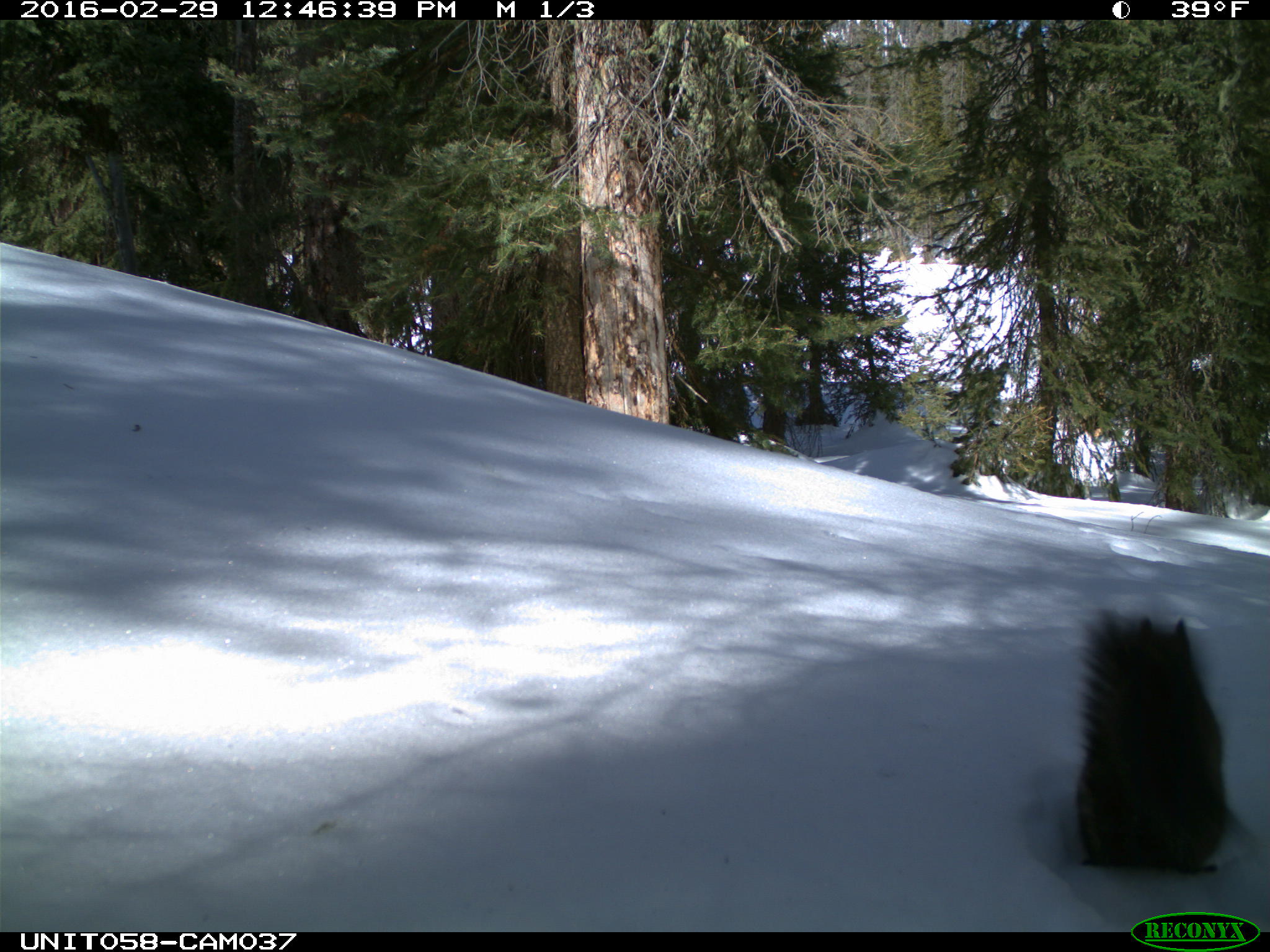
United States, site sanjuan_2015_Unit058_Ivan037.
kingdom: Animalia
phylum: Chordata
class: Mammalia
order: Rodentia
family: Sciuridae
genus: Tamiasciurus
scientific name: Tamiasciurus hudsonicus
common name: american red squirrel